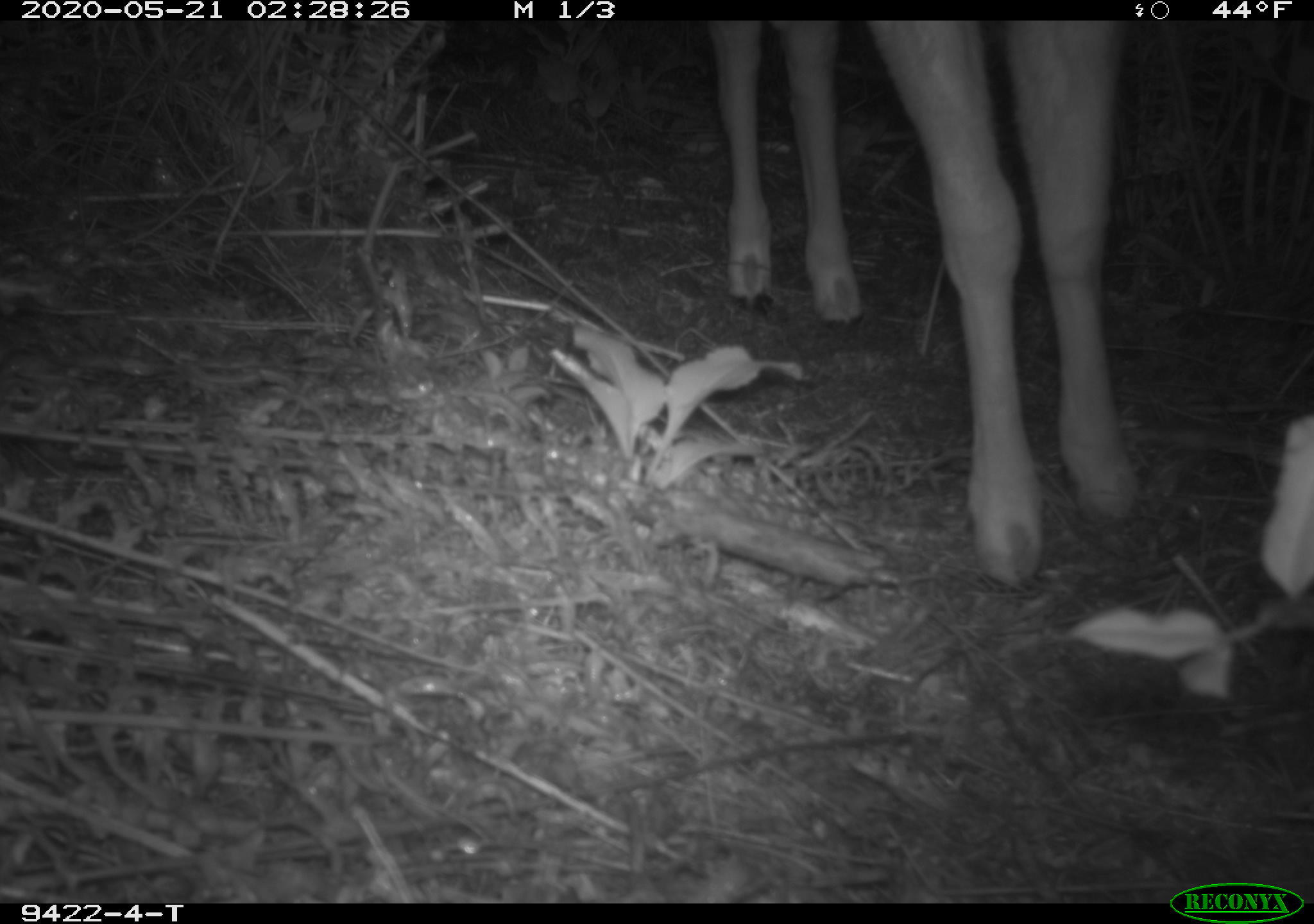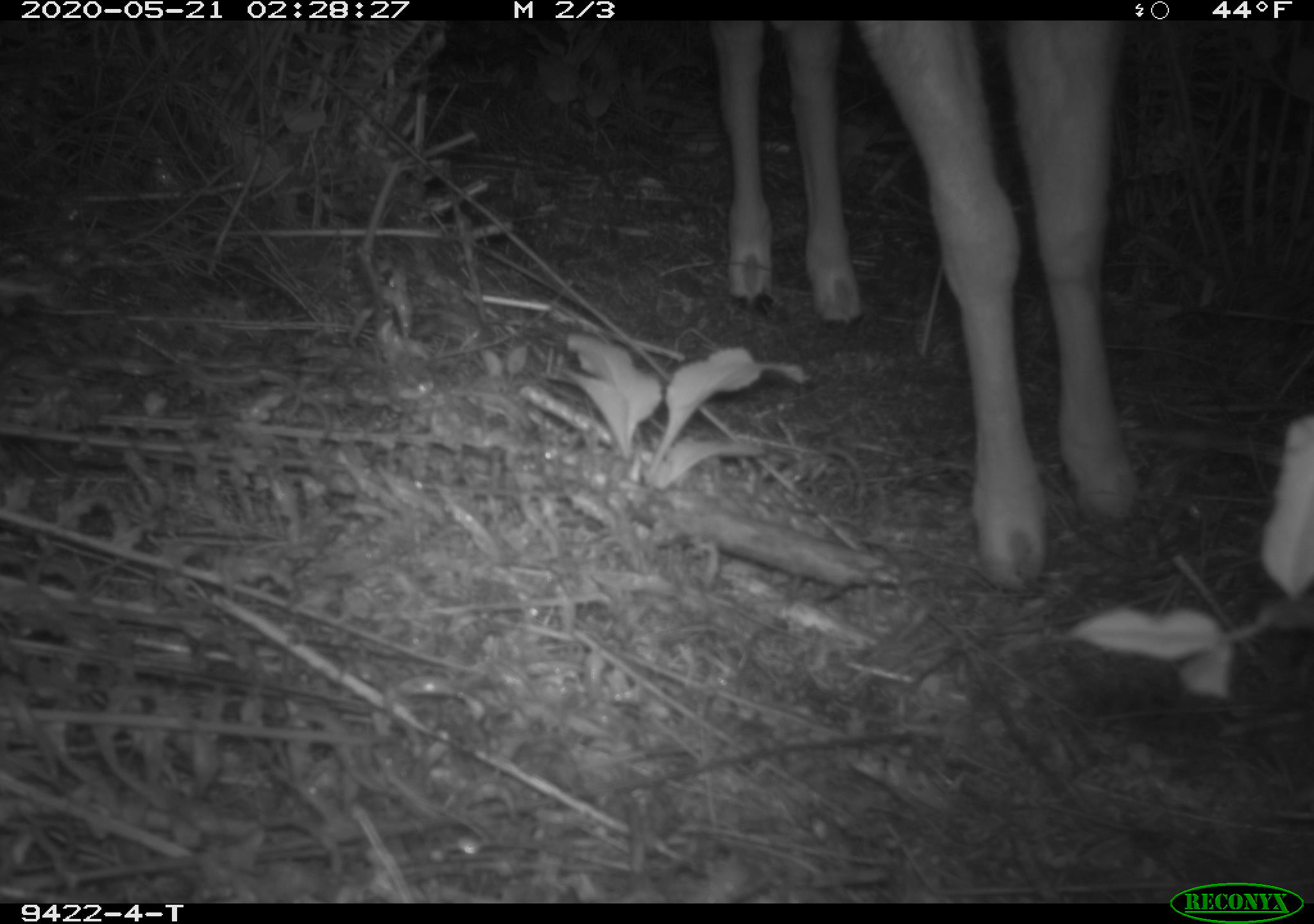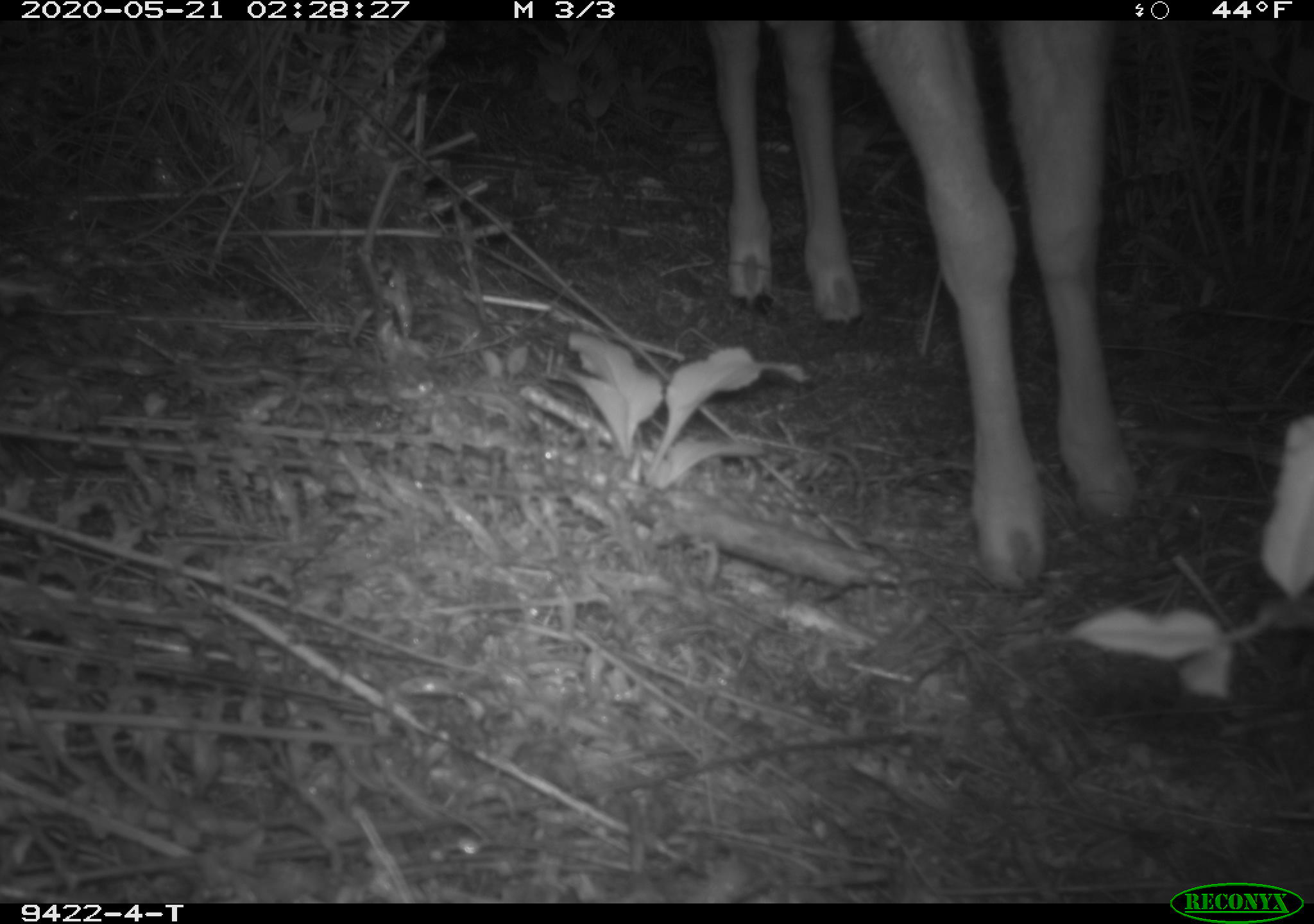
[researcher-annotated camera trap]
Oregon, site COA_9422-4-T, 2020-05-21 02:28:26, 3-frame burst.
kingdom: Animalia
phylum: Chordata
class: Mammalia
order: Artiodactyla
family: Cervidae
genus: Odocoileus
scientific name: Odocoileus hemionus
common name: black-tailed deer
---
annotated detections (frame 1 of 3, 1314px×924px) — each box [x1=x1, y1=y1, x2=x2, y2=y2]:
black-tailed deer: [x1=700, y1=26, x2=1164, y2=599]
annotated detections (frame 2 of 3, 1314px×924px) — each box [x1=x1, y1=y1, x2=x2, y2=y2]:
black-tailed deer: [x1=708, y1=26, x2=1159, y2=612]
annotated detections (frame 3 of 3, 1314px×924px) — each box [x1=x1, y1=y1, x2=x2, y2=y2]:
black-tailed deer: [x1=708, y1=26, x2=1144, y2=606]